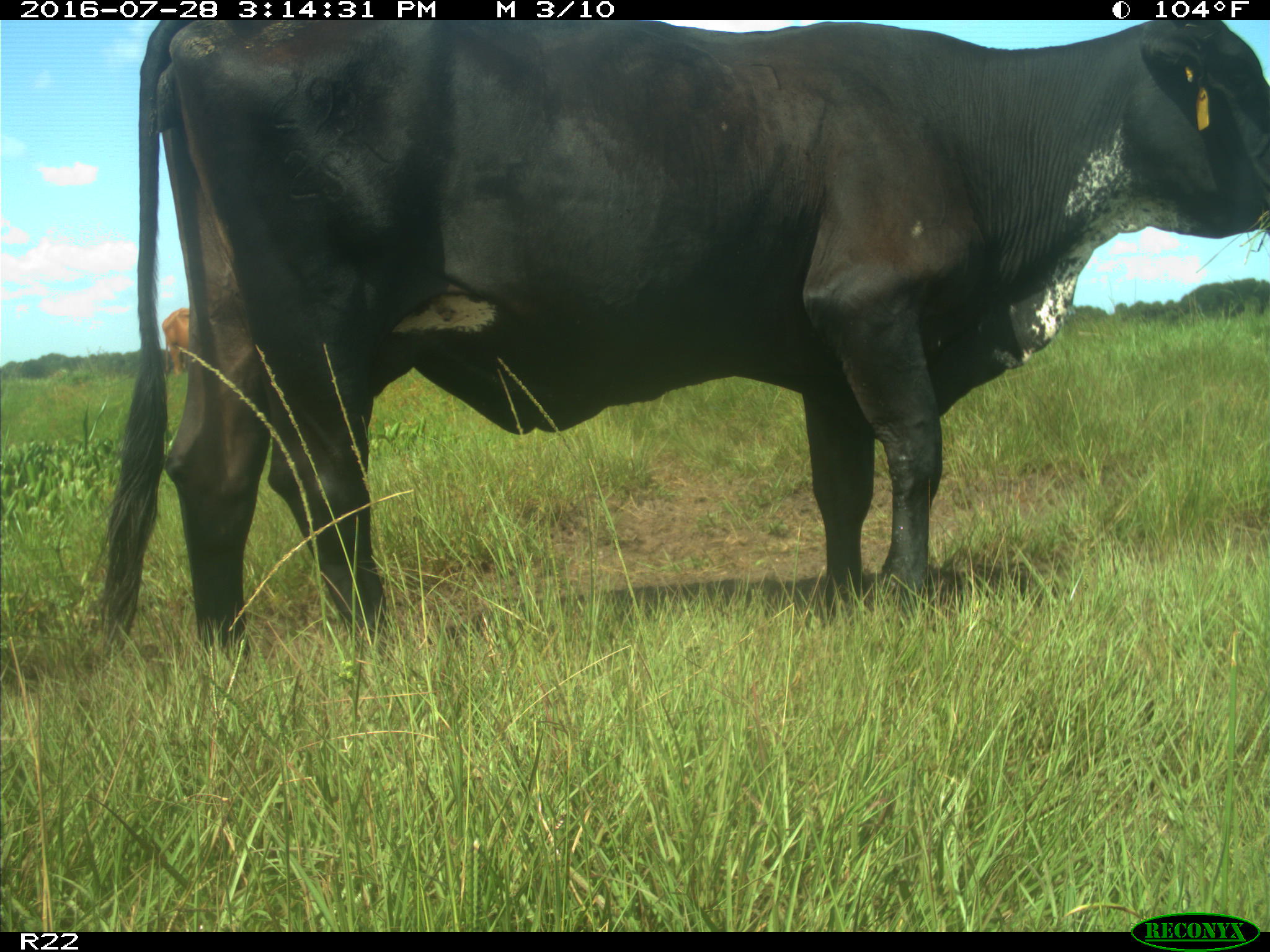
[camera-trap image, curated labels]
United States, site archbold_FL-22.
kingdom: Animalia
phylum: Chordata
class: Mammalia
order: Artiodactyla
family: Bovidae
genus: Bos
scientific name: Bos taurus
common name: domestic cow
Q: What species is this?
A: Bos taurus (domestic cow).